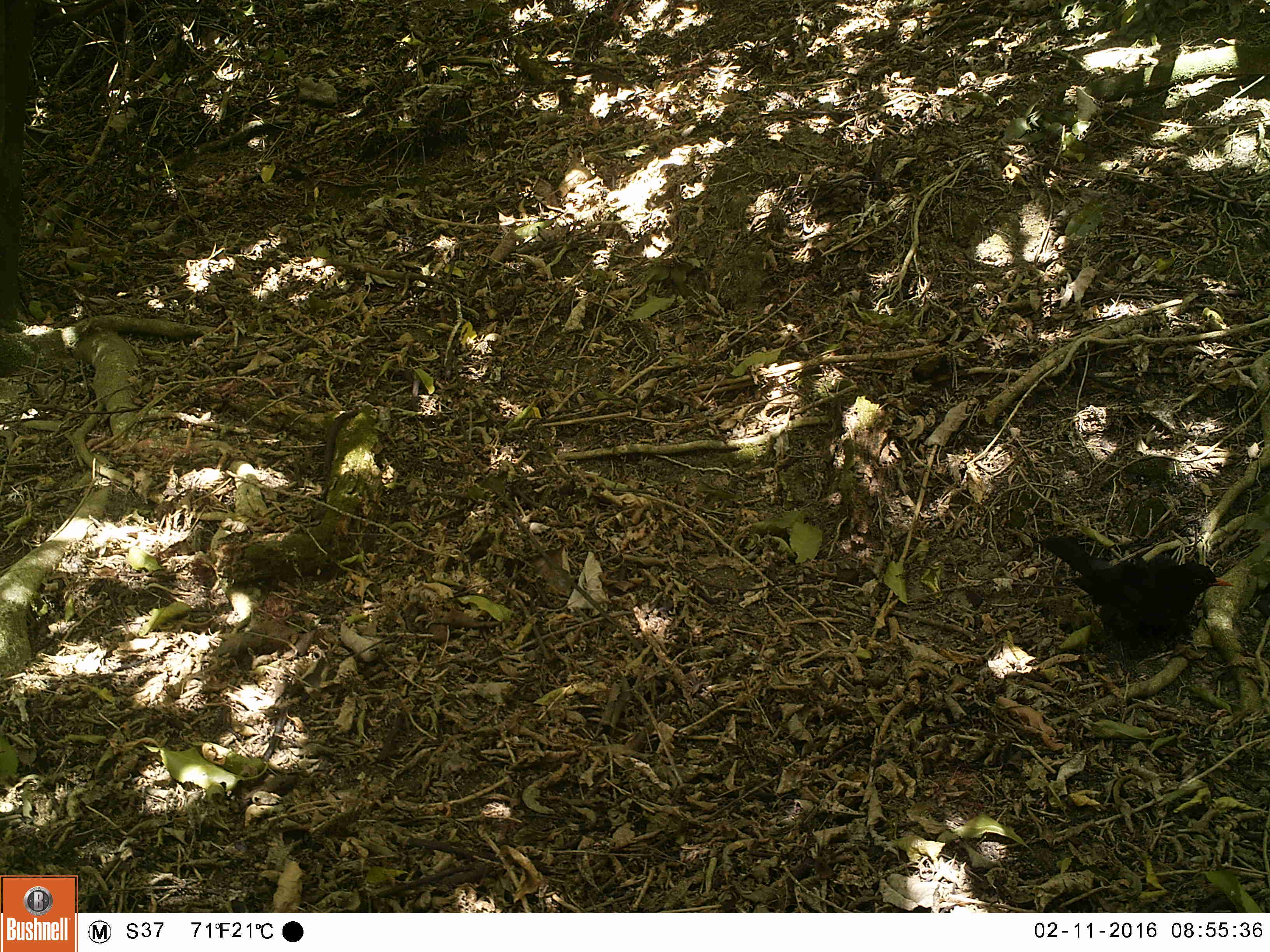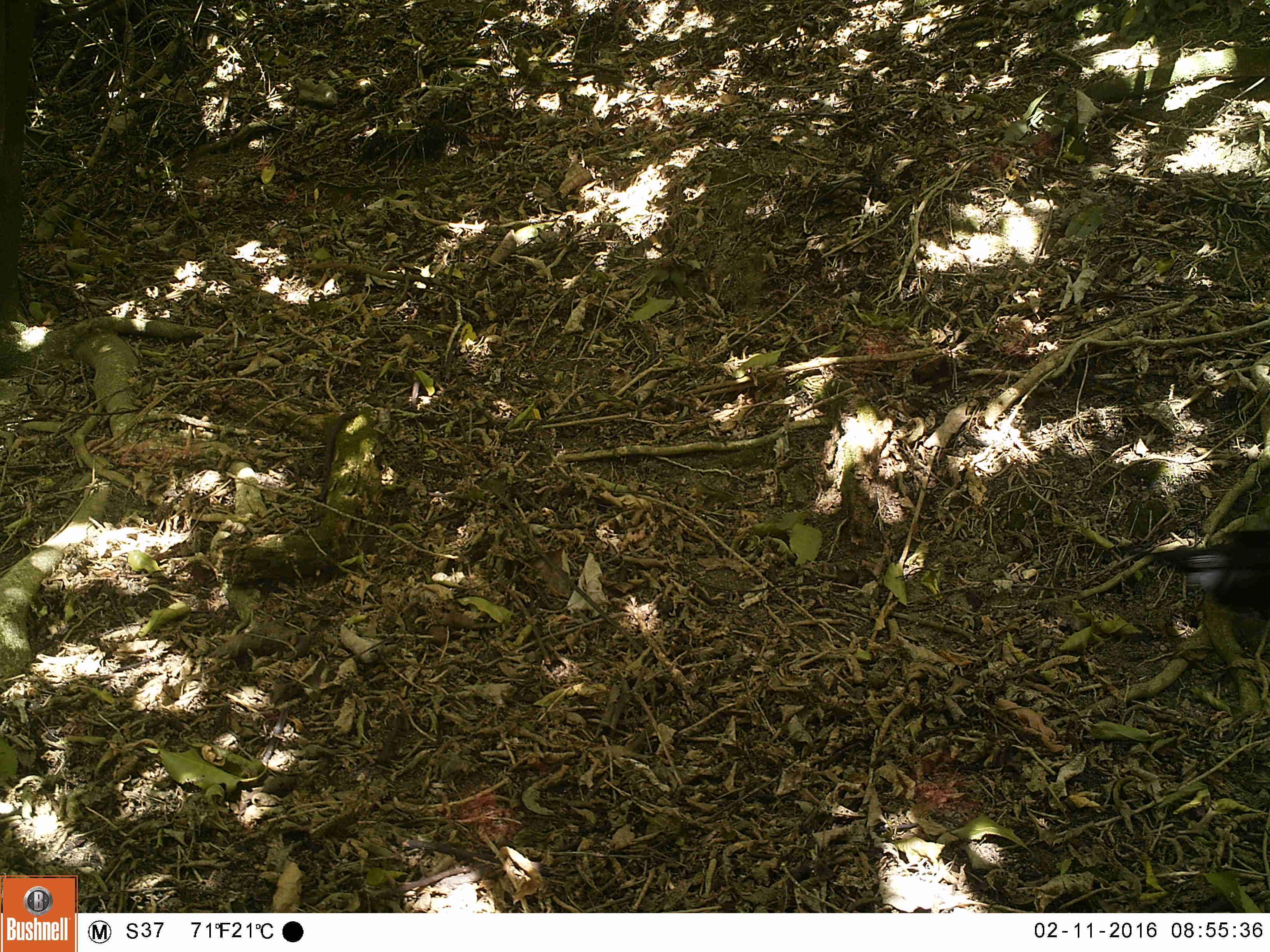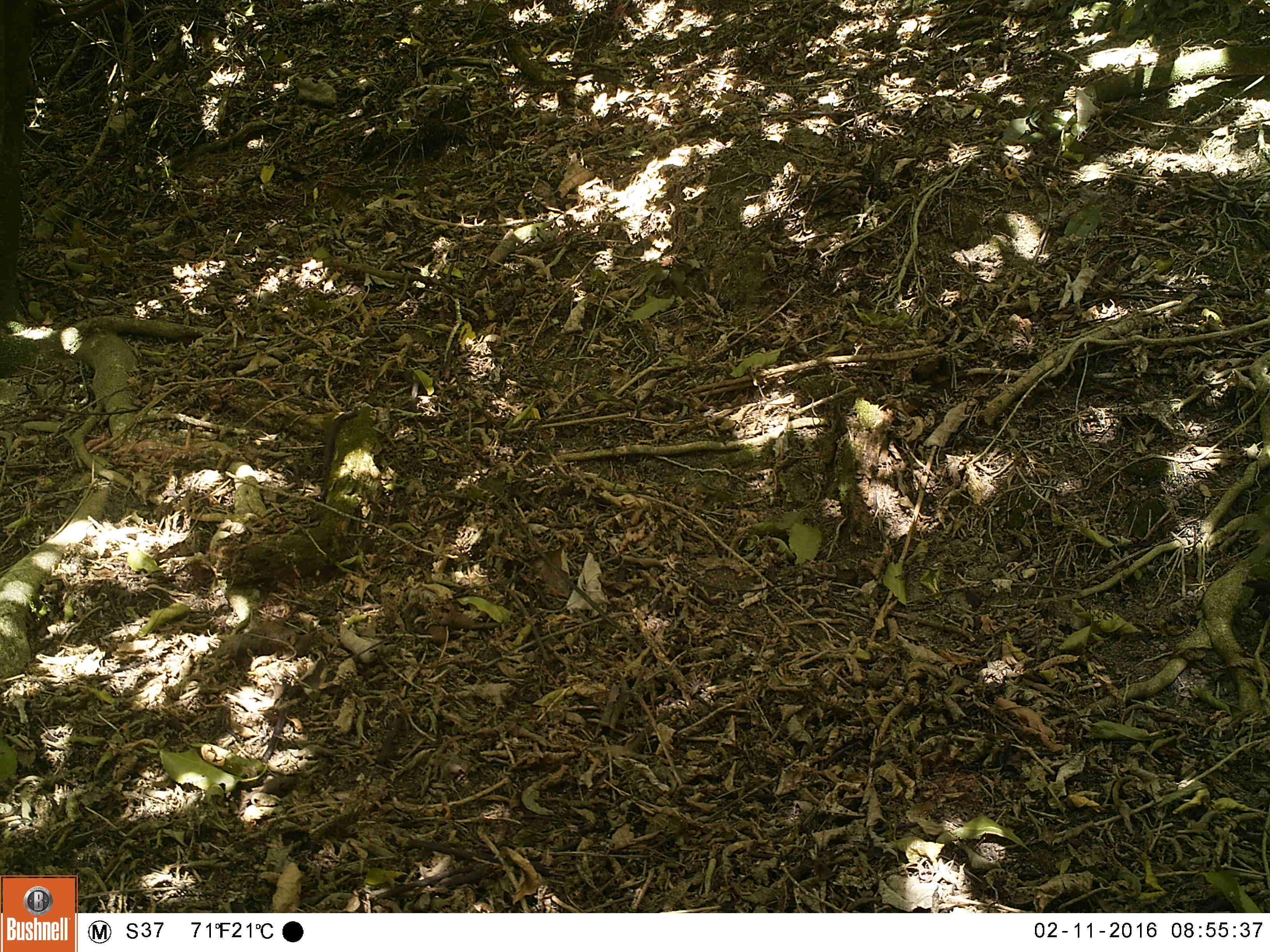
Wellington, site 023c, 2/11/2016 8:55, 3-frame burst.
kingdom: Animalia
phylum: Chordata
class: Aves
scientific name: Aves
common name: bird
Bird (Aves).